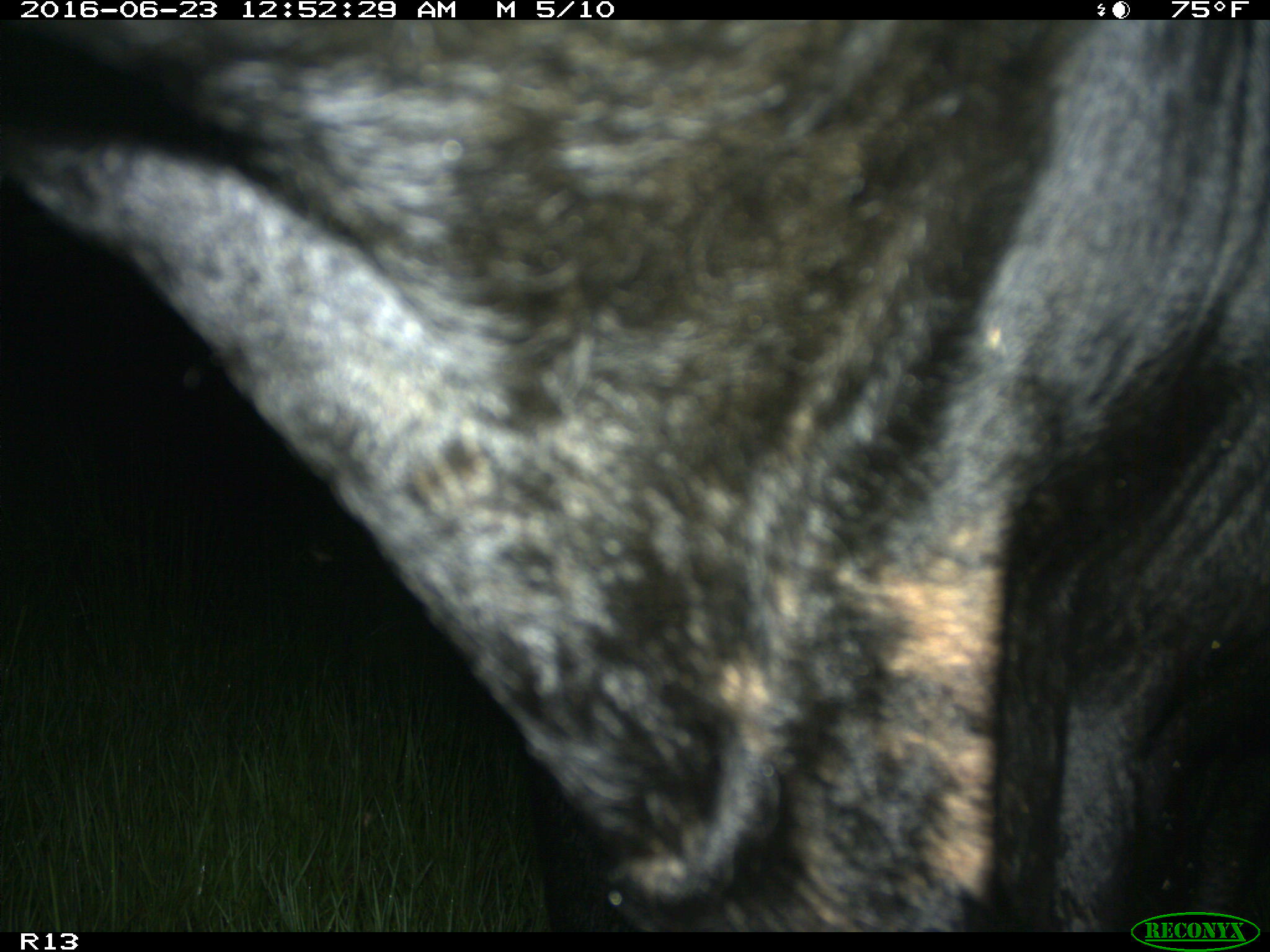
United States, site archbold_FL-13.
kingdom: Animalia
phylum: Chordata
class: Mammalia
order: Artiodactyla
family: Bovidae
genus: Bos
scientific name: Bos taurus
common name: domestic cow